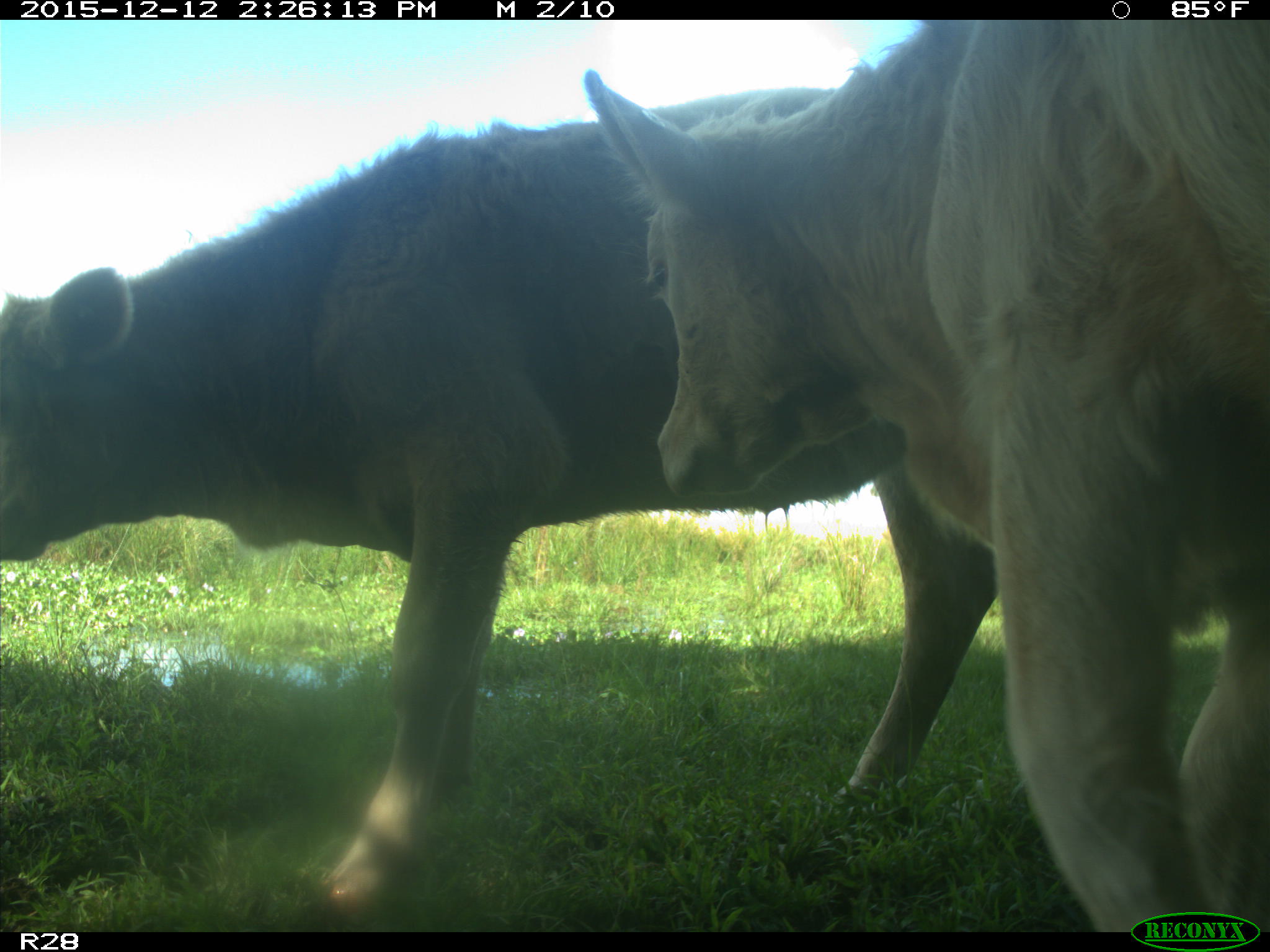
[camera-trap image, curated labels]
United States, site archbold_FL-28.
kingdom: Animalia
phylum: Chordata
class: Mammalia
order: Artiodactyla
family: Bovidae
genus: Bos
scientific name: Bos taurus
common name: domestic cow